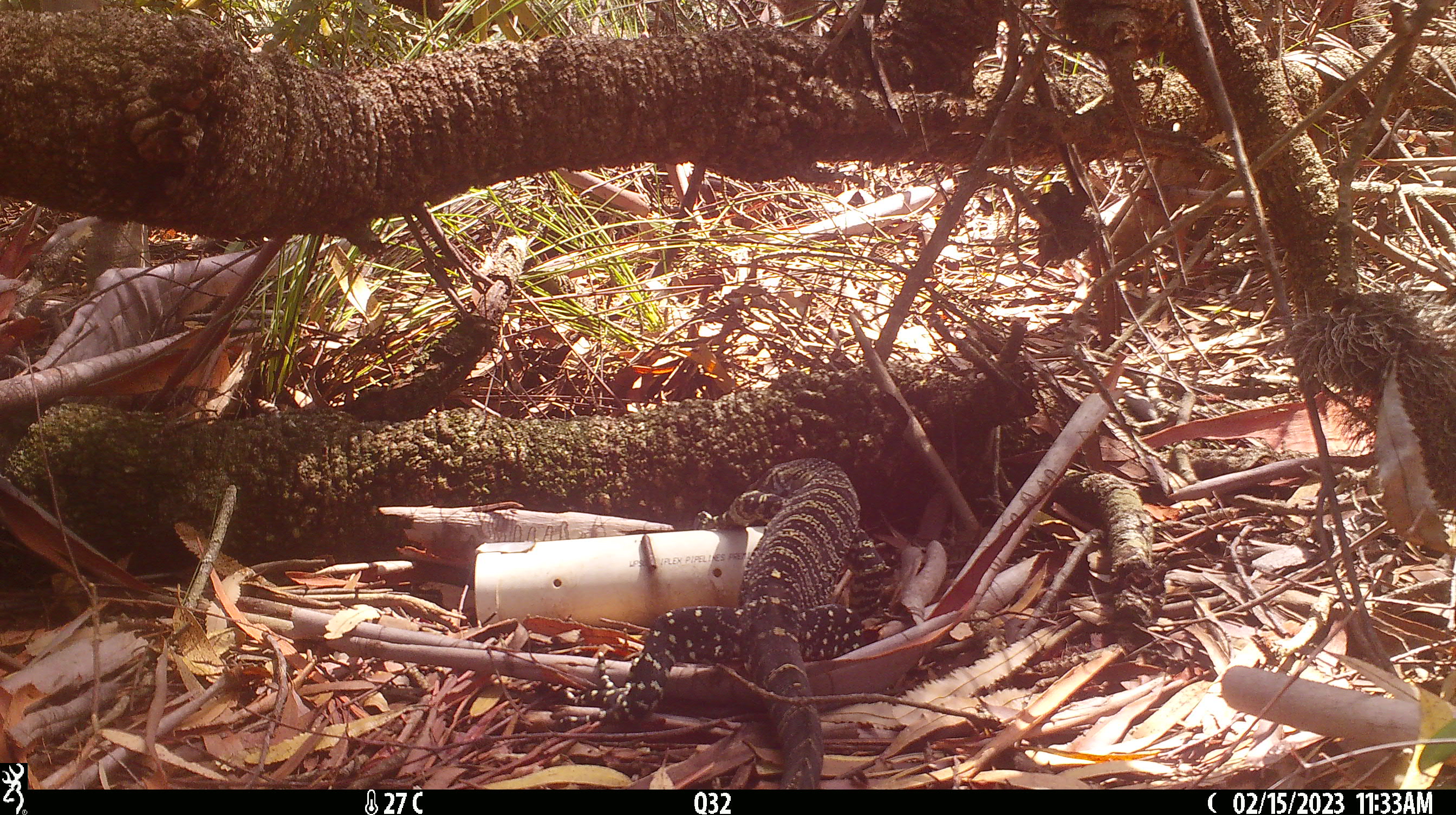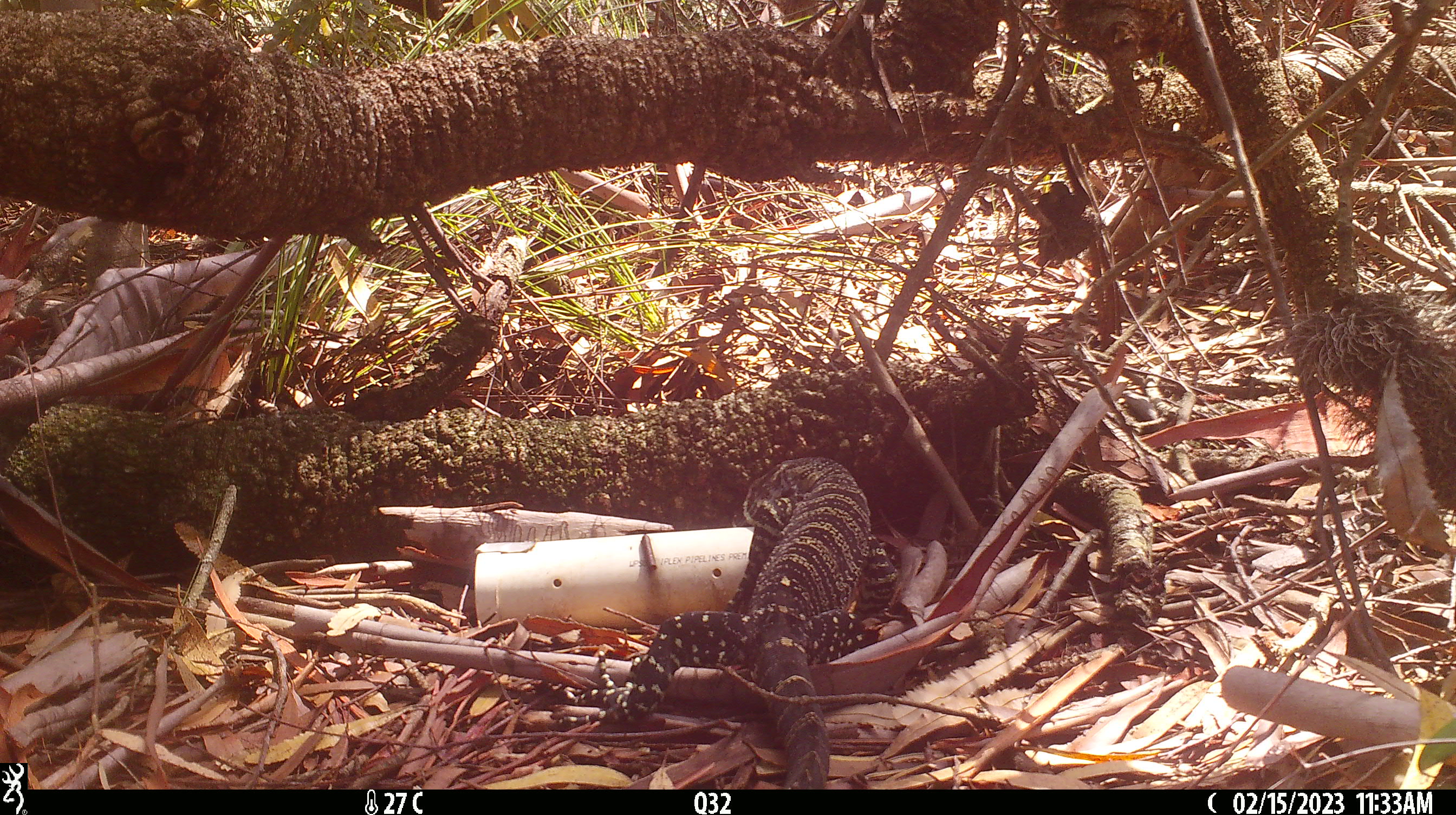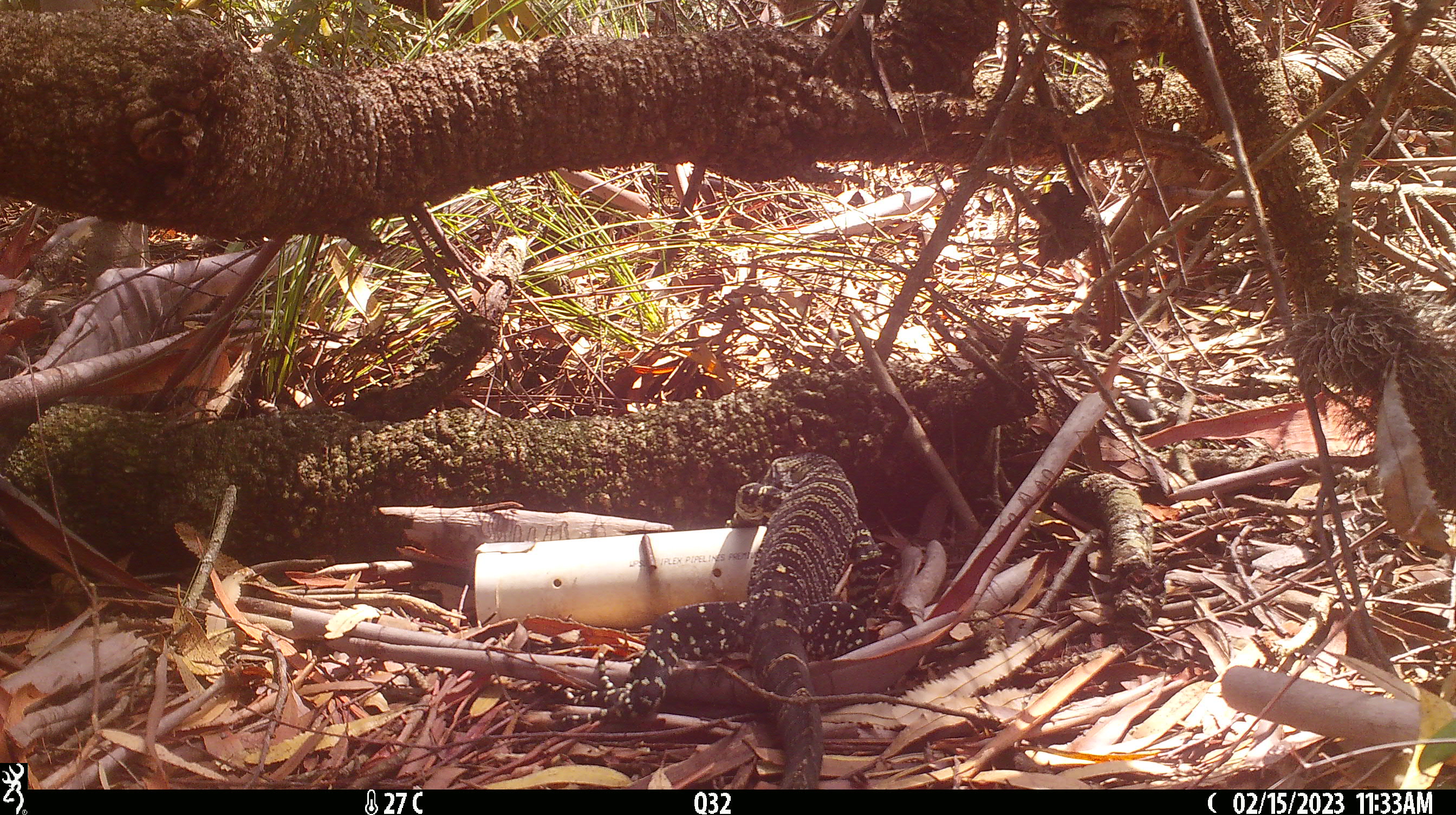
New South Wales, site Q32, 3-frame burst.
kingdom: Animalia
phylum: Chordata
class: Reptilia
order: Squamata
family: Varanidae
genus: Varanus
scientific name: Varanus varius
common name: lace monitor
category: goanna